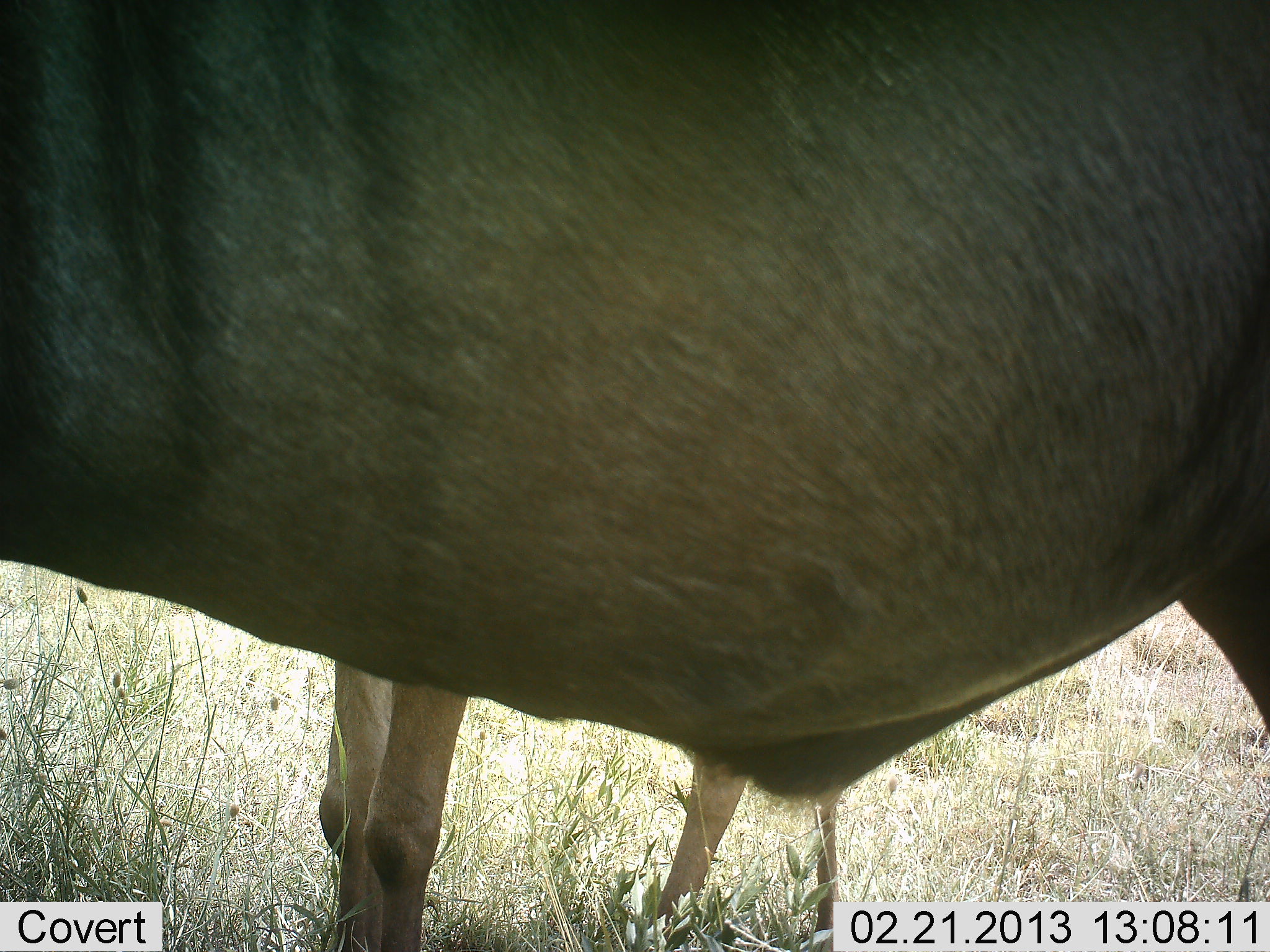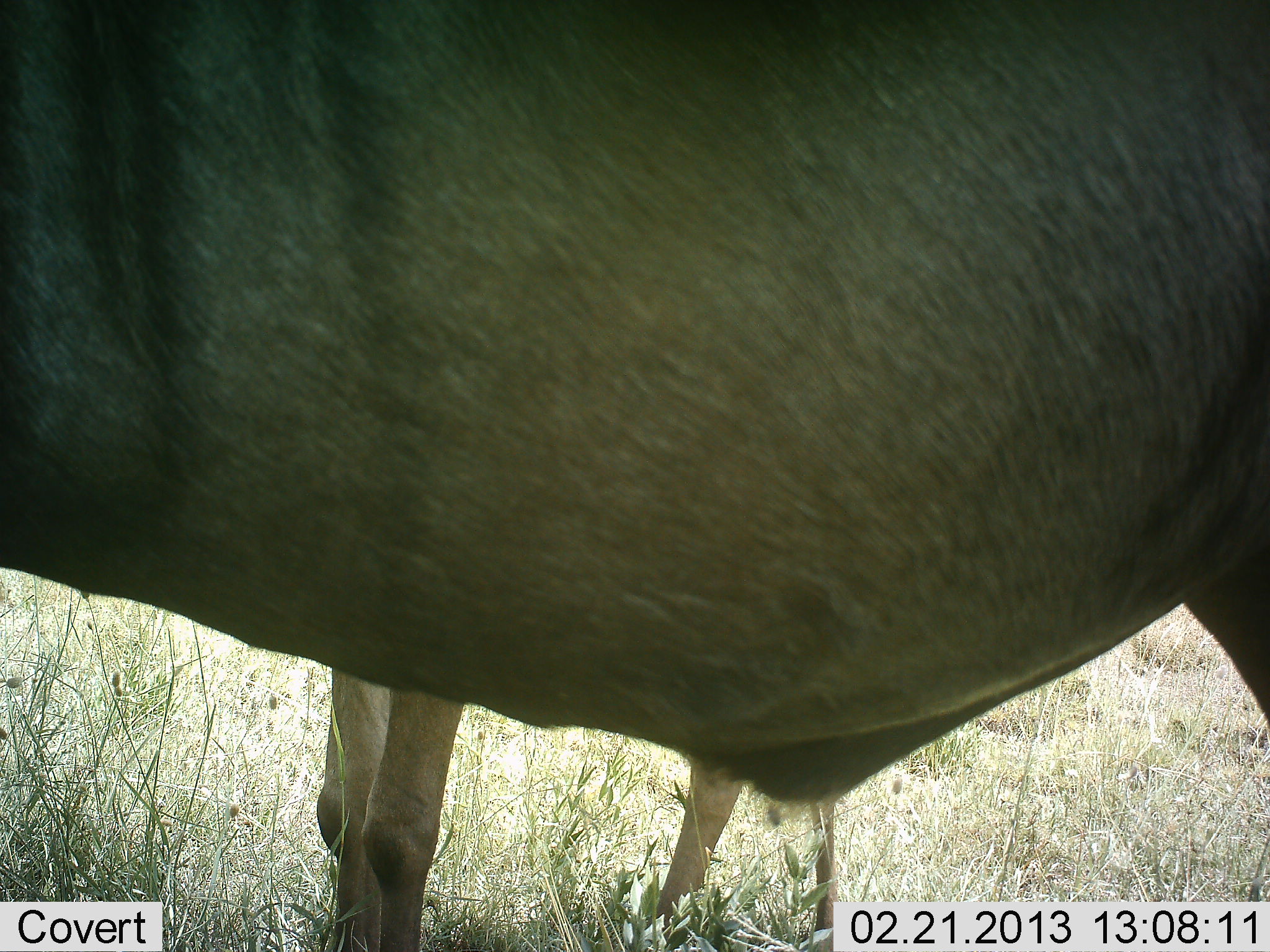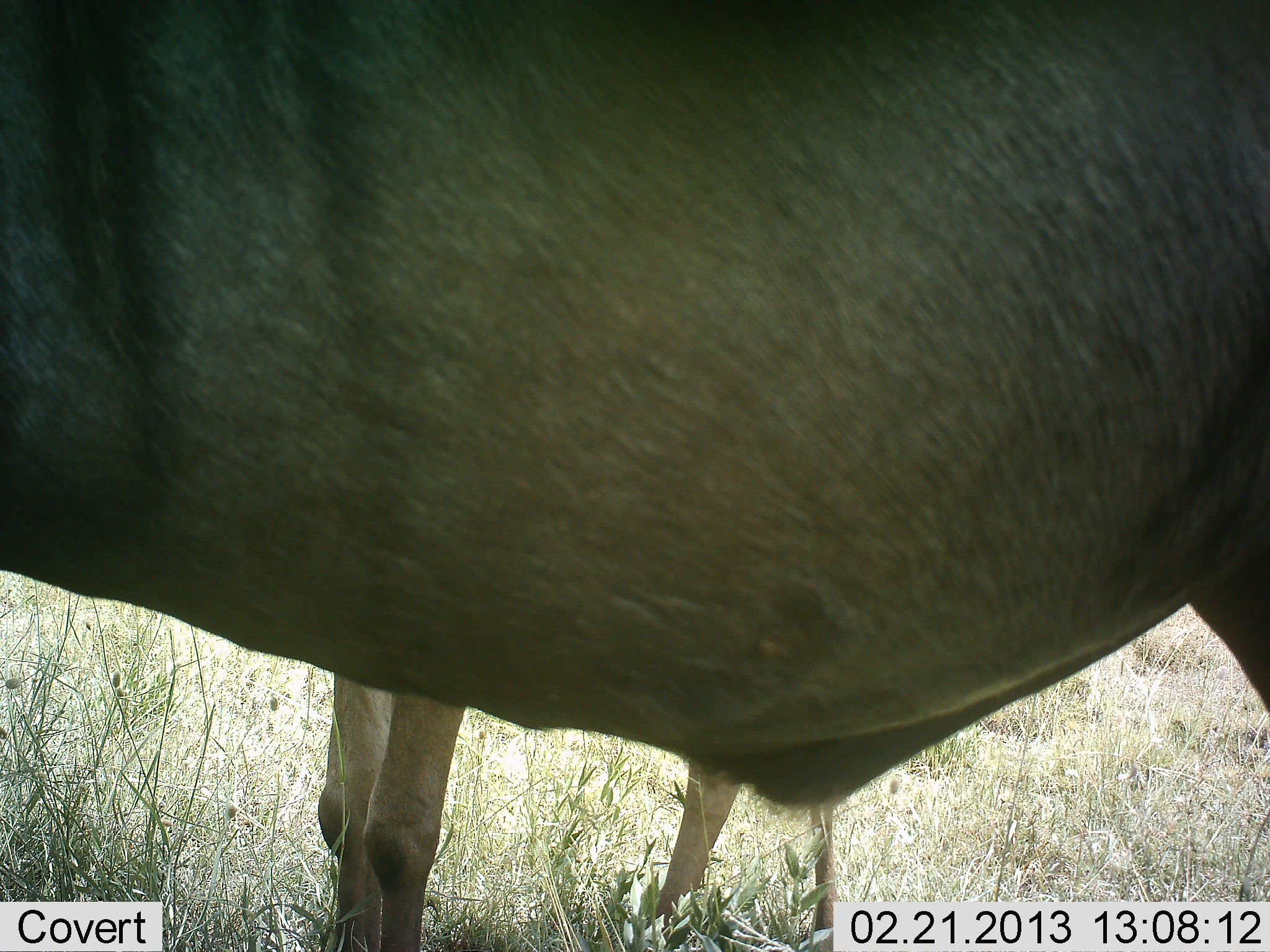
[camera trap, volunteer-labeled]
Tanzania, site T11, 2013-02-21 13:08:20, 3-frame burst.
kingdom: Animalia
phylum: Chordata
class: Mammalia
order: Artiodactyla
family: Bovidae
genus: Connochaetes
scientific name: Connochaetes taurinus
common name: blue wildebeest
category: wildebeest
Wildebeest (blue wildebeest) (Connochaetes taurinus), count 2. Behavior (volunteer vote fractions): standing 82%, resting 12%, moving 6%, interacting 0%. Young present (vote fraction): 35%. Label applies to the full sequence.